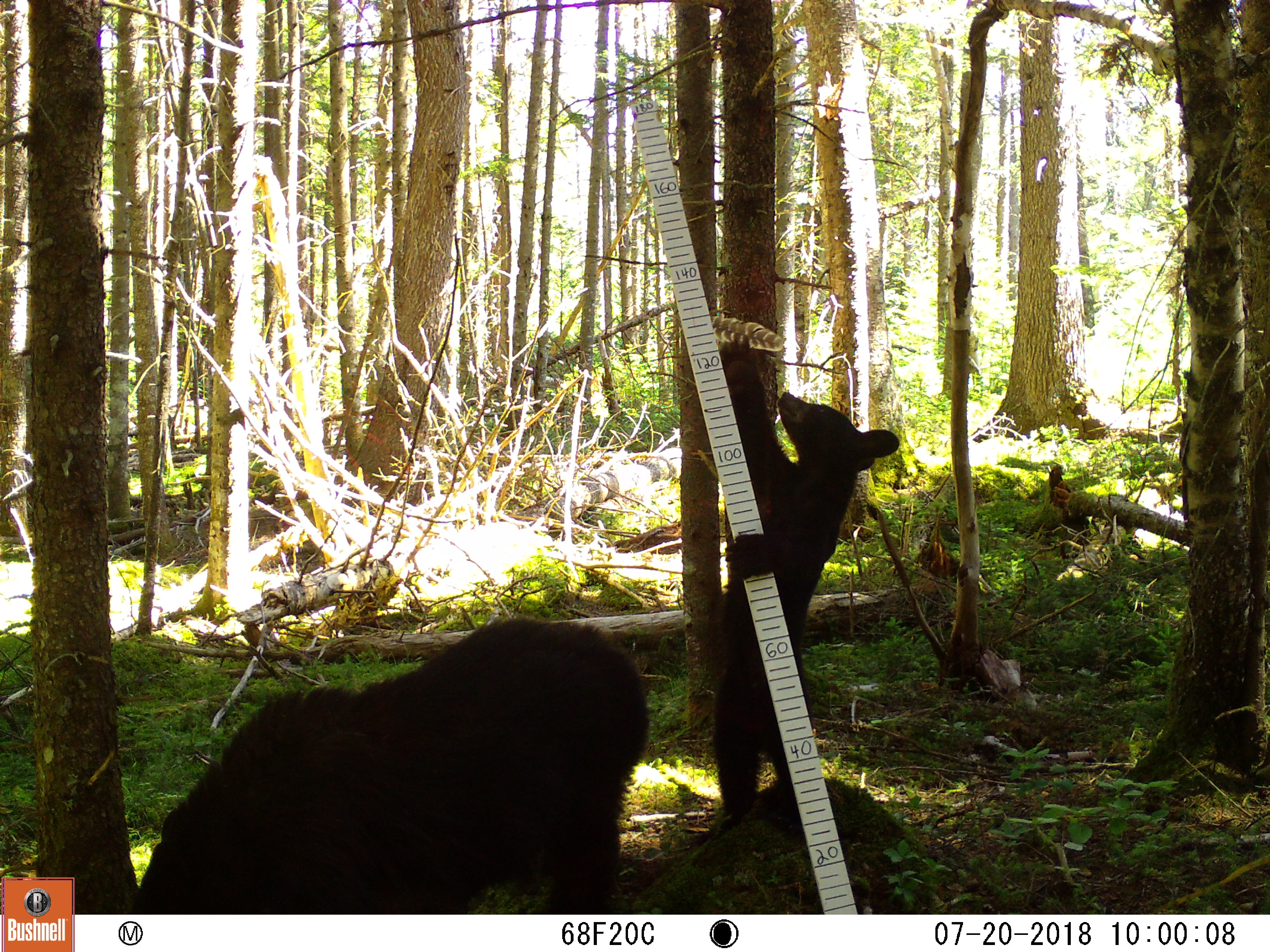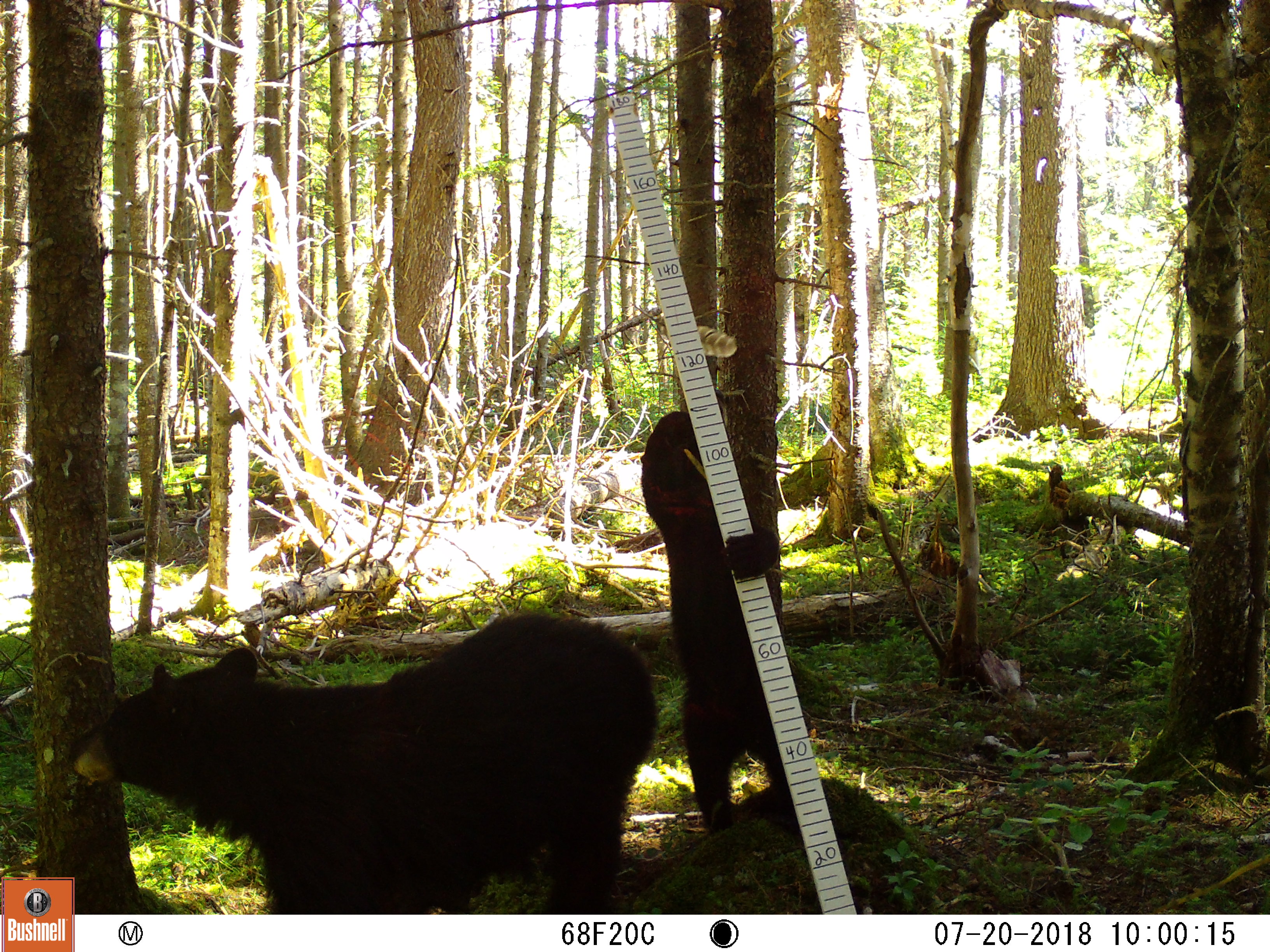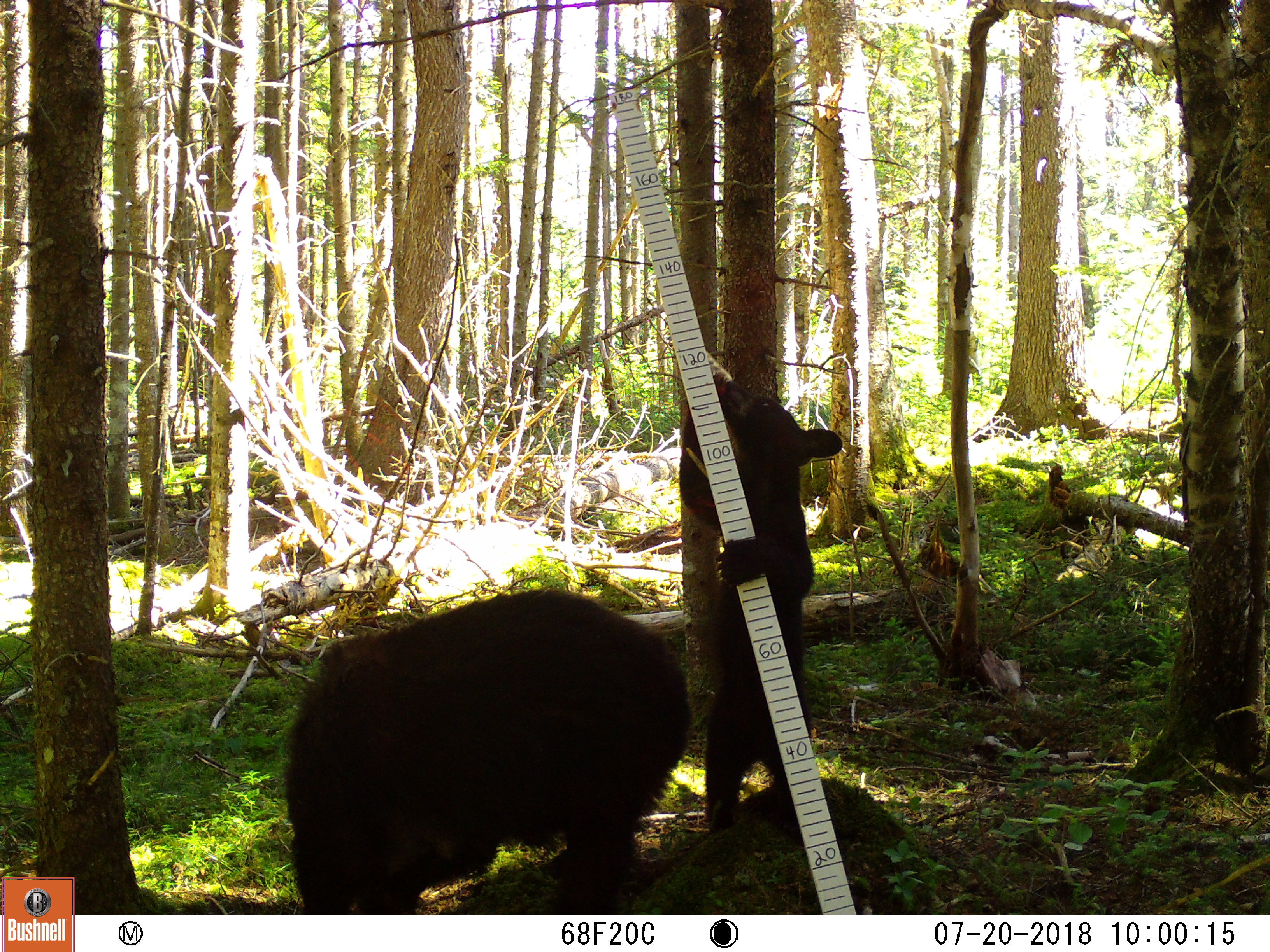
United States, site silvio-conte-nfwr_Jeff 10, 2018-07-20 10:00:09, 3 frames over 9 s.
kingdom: Animalia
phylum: Chordata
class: Mammalia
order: Carnivora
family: Ursidae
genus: Ursus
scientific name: Ursus americanus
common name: black bear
Black bear (Ursus americanus).